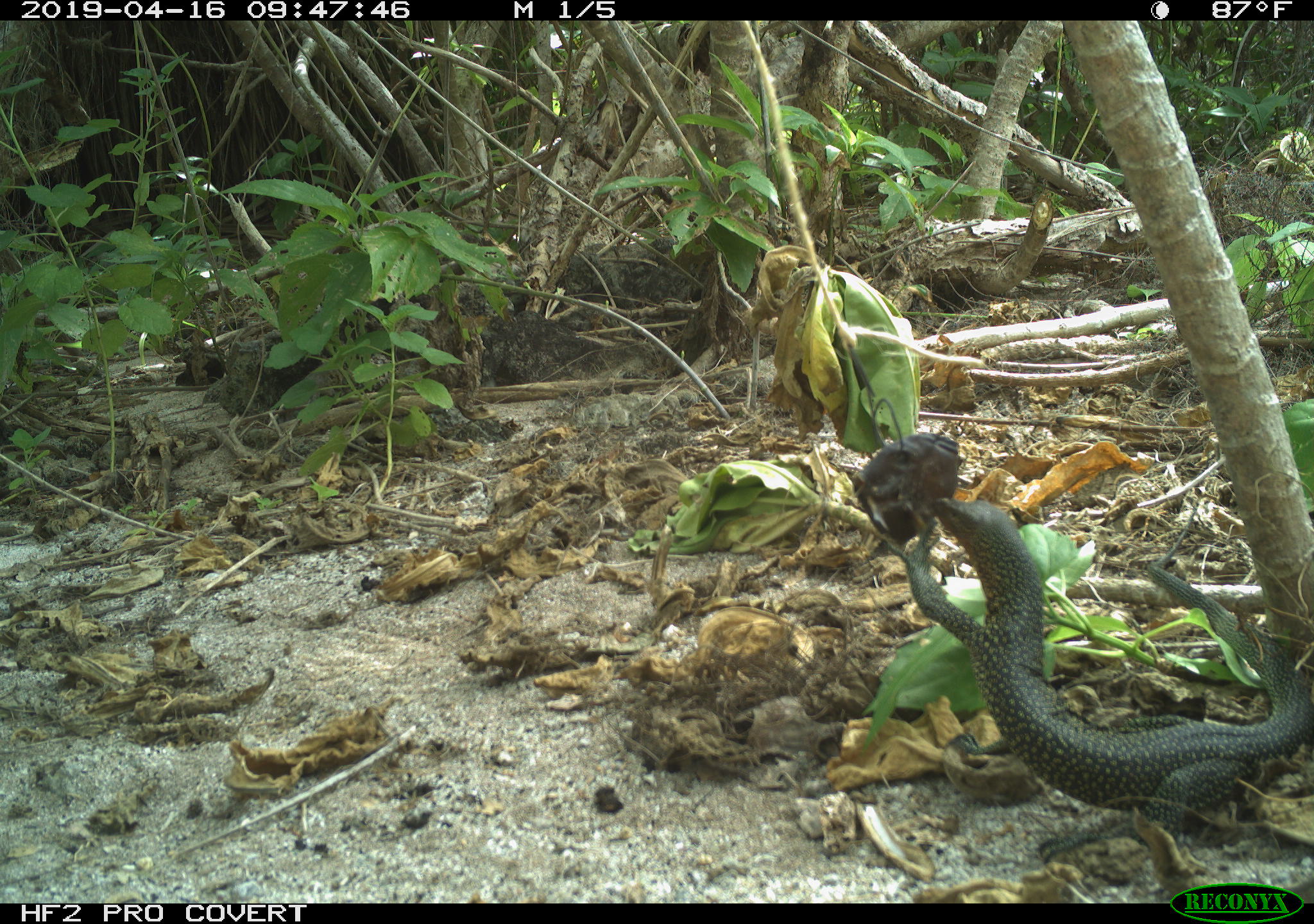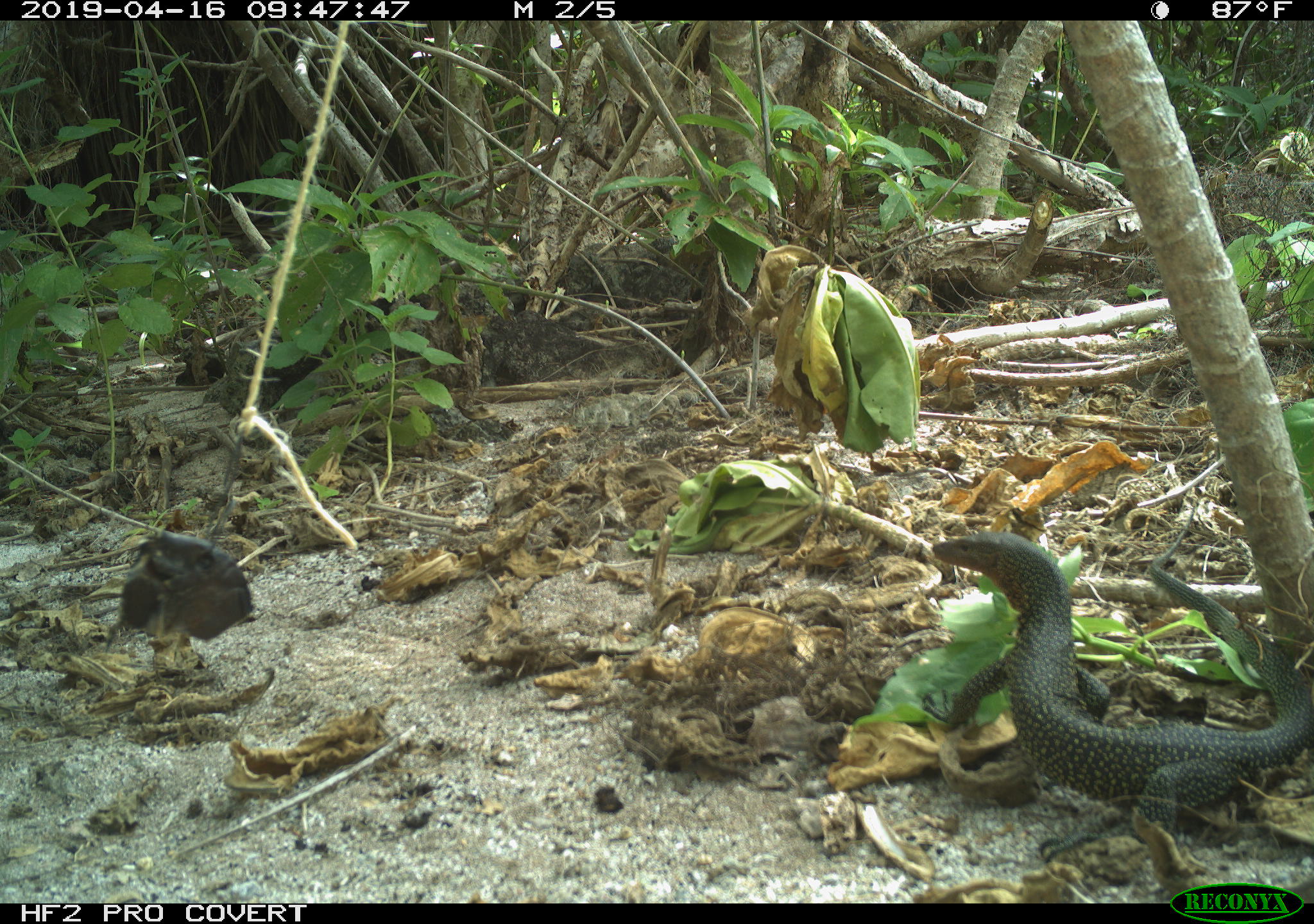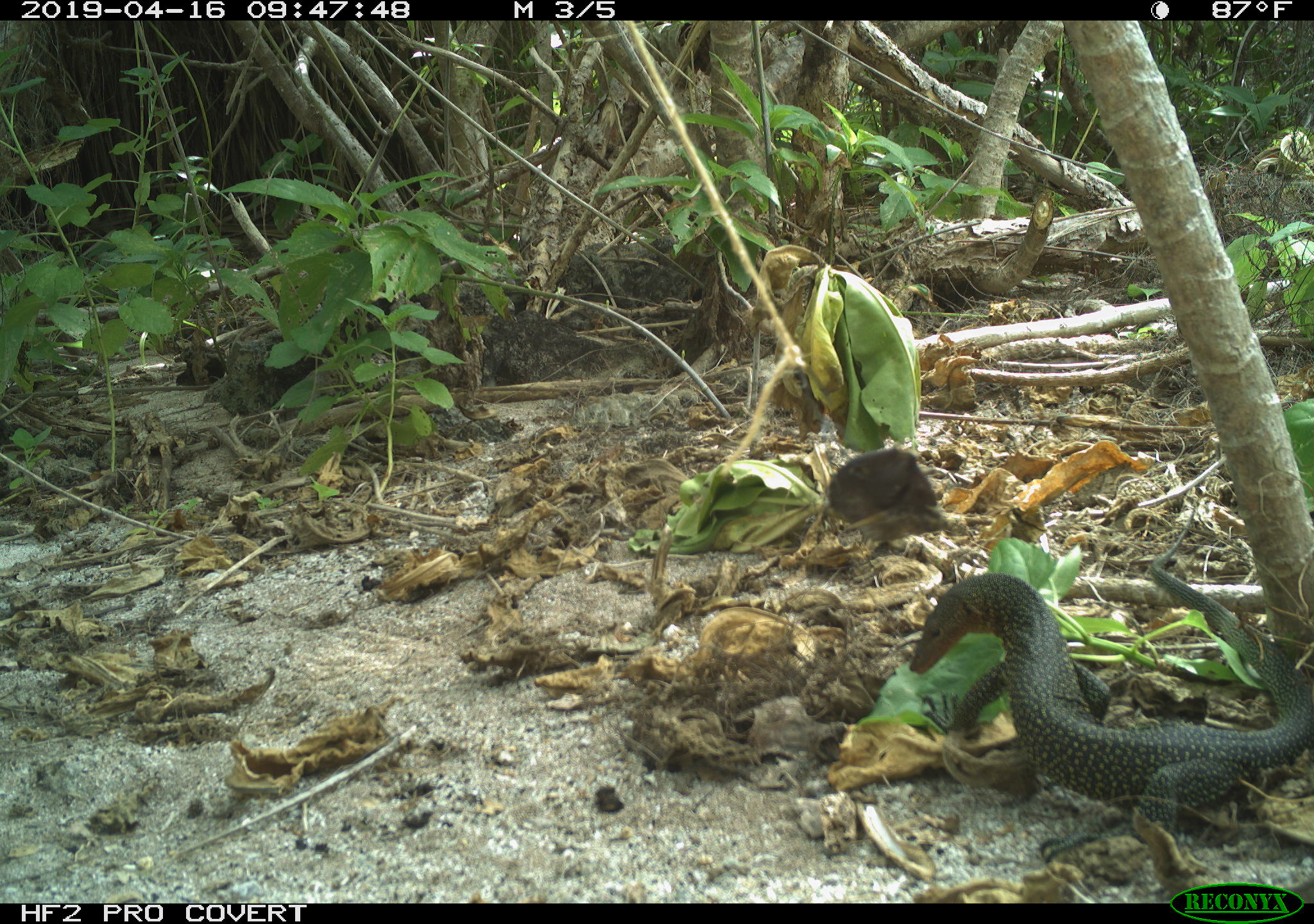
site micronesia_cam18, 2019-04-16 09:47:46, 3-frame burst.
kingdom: Animalia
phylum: Chordata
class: Reptilia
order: Squamata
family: Varanidae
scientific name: Varanidae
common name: monitor lizard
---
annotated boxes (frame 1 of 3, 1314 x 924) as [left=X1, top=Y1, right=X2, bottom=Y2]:
monitor lizard: [left=878, top=467, right=1312, bottom=833]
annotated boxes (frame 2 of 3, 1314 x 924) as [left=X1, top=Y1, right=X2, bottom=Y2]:
monitor lizard: [left=921, top=527, right=1314, bottom=852]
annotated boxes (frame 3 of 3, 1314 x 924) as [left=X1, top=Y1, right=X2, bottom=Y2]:
monitor lizard: [left=907, top=558, right=1314, bottom=837]